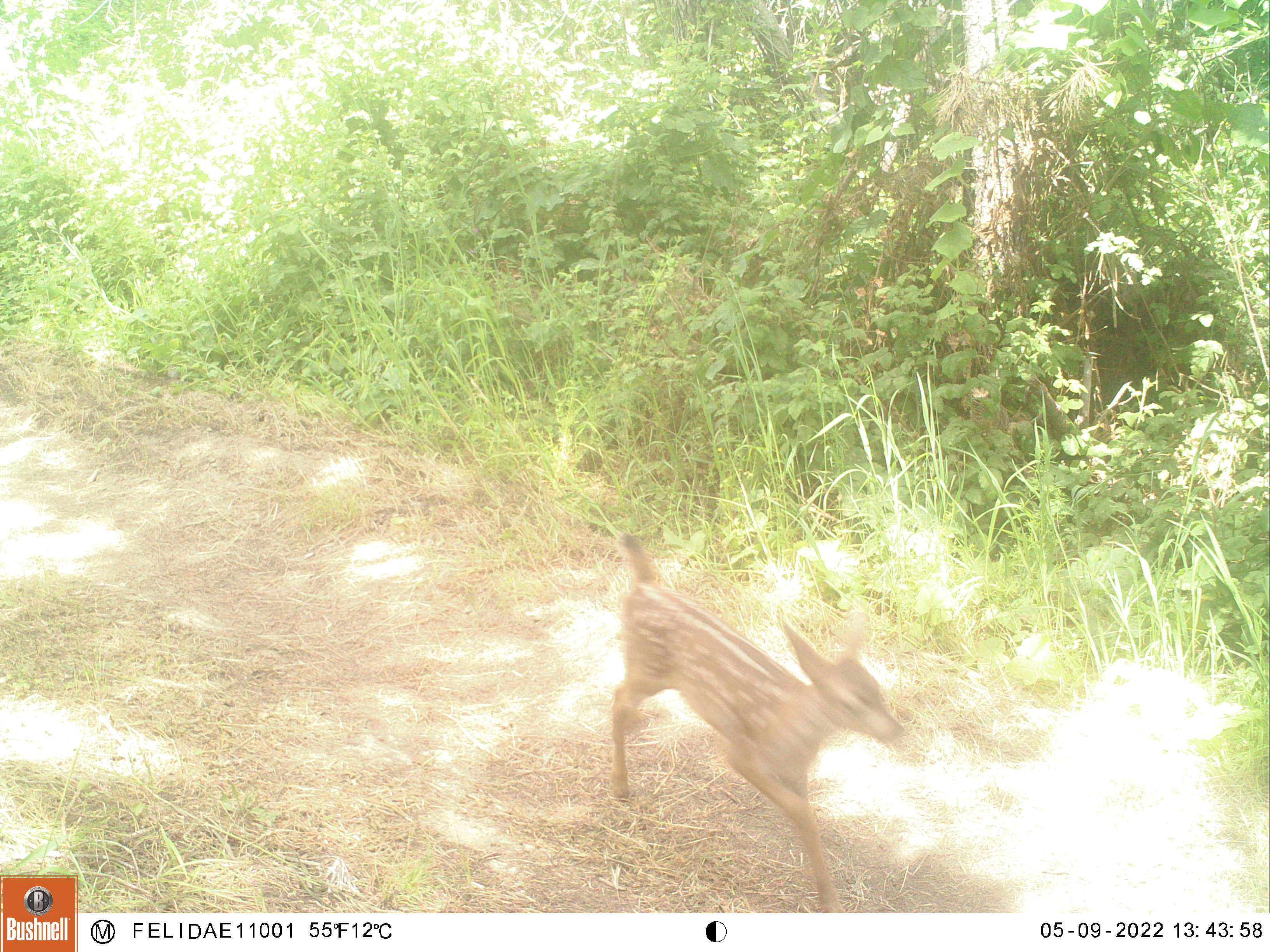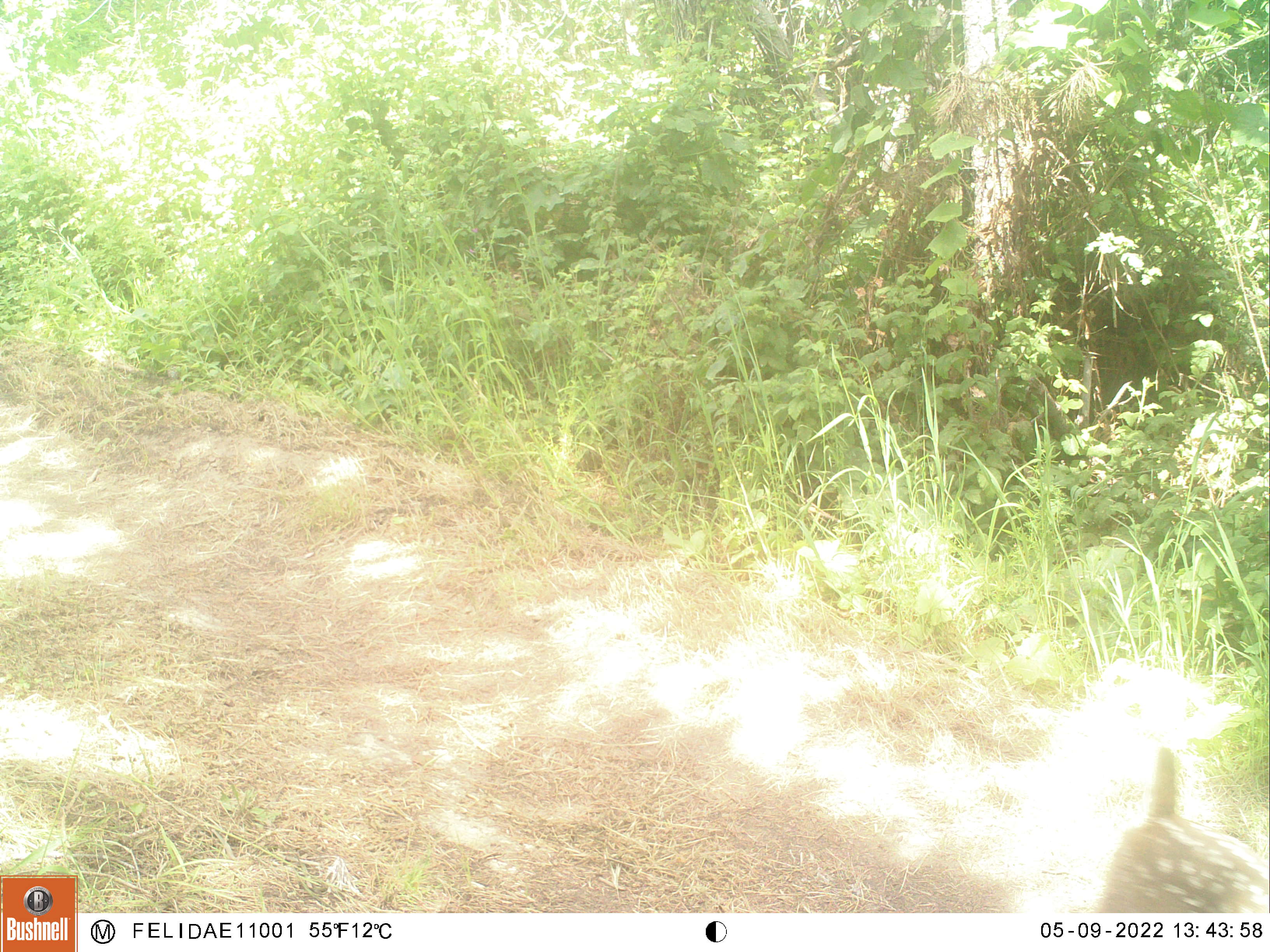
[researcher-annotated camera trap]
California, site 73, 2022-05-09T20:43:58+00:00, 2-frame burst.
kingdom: Animalia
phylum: Chordata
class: Mammalia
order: Artiodactyla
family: Cervidae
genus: Odocoileus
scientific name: Odocoileus hemionus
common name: mule deer